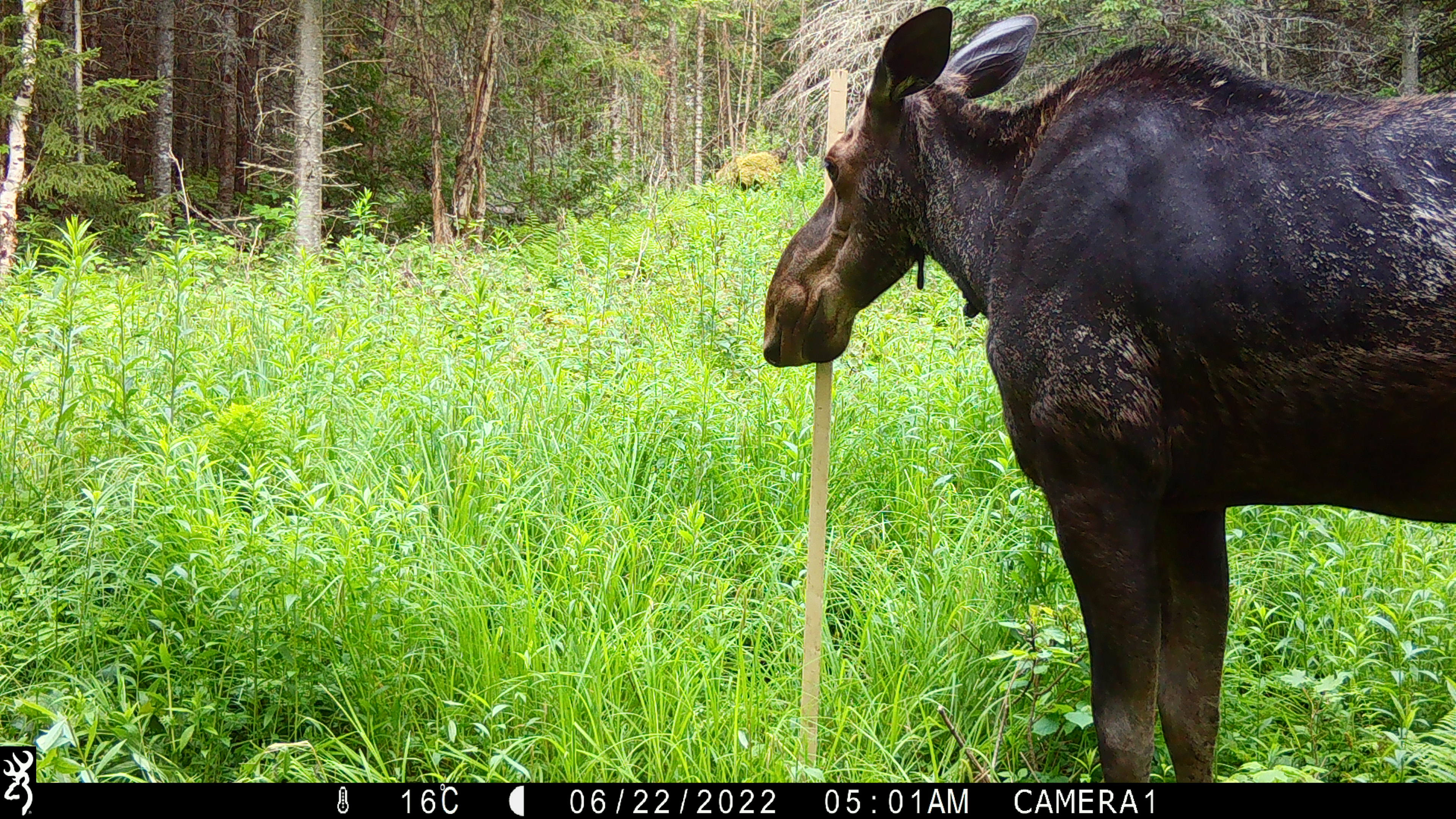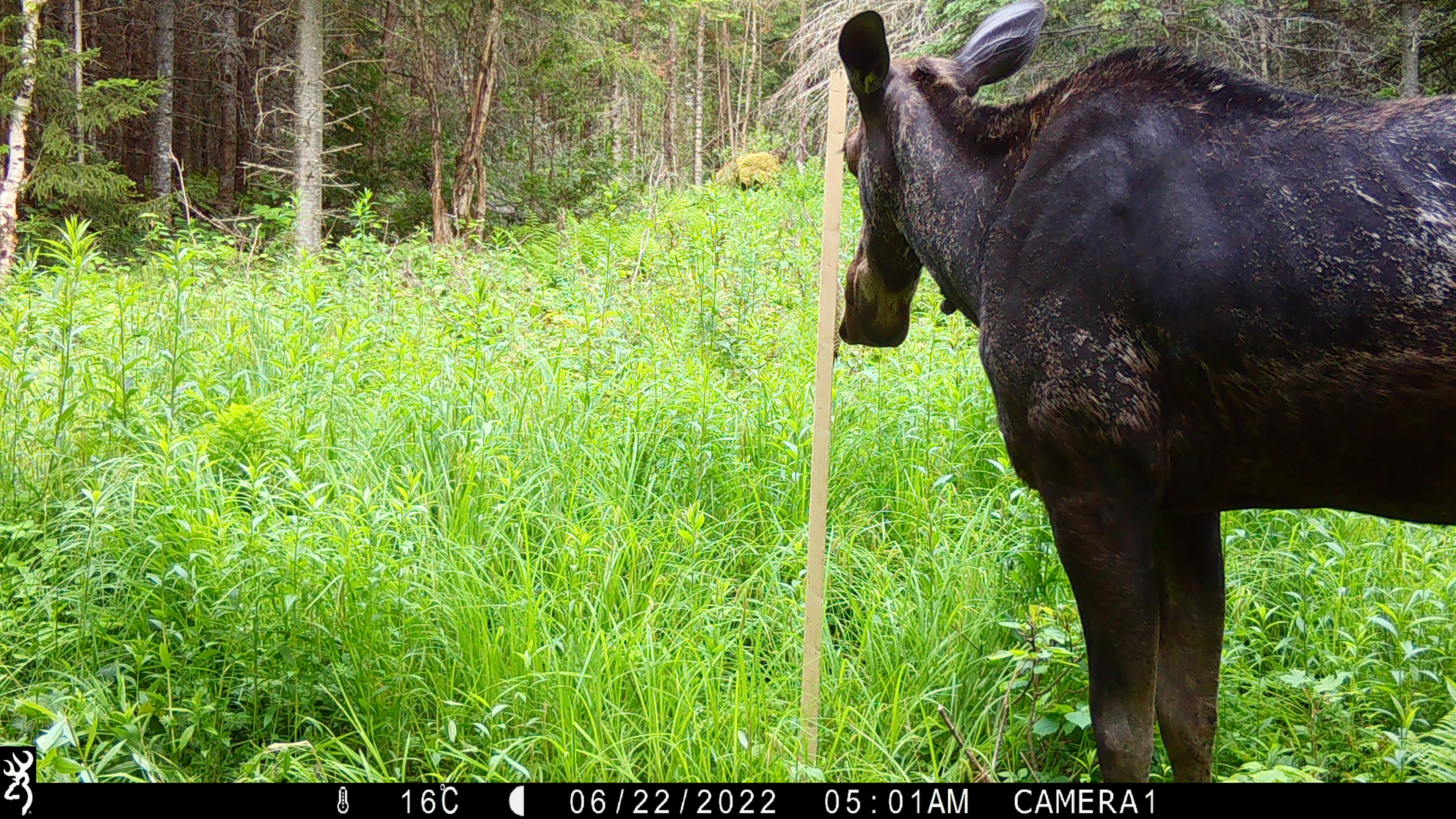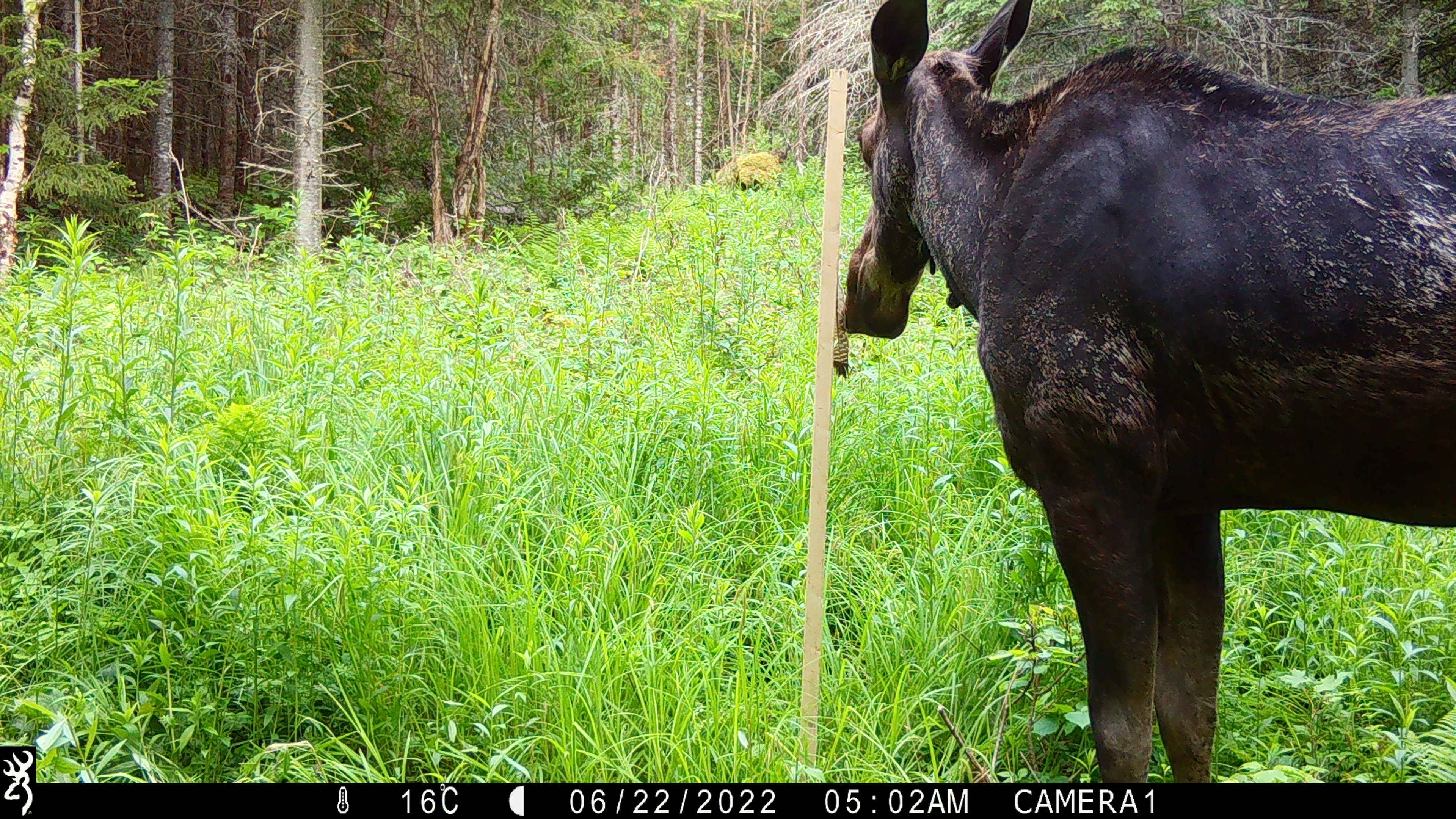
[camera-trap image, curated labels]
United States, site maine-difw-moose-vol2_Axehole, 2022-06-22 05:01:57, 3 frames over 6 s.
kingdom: Animalia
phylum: Chordata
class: Mammalia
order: Artiodactyla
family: Cervidae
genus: Alces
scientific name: Alces alces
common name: moose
Moose (Alces alces).